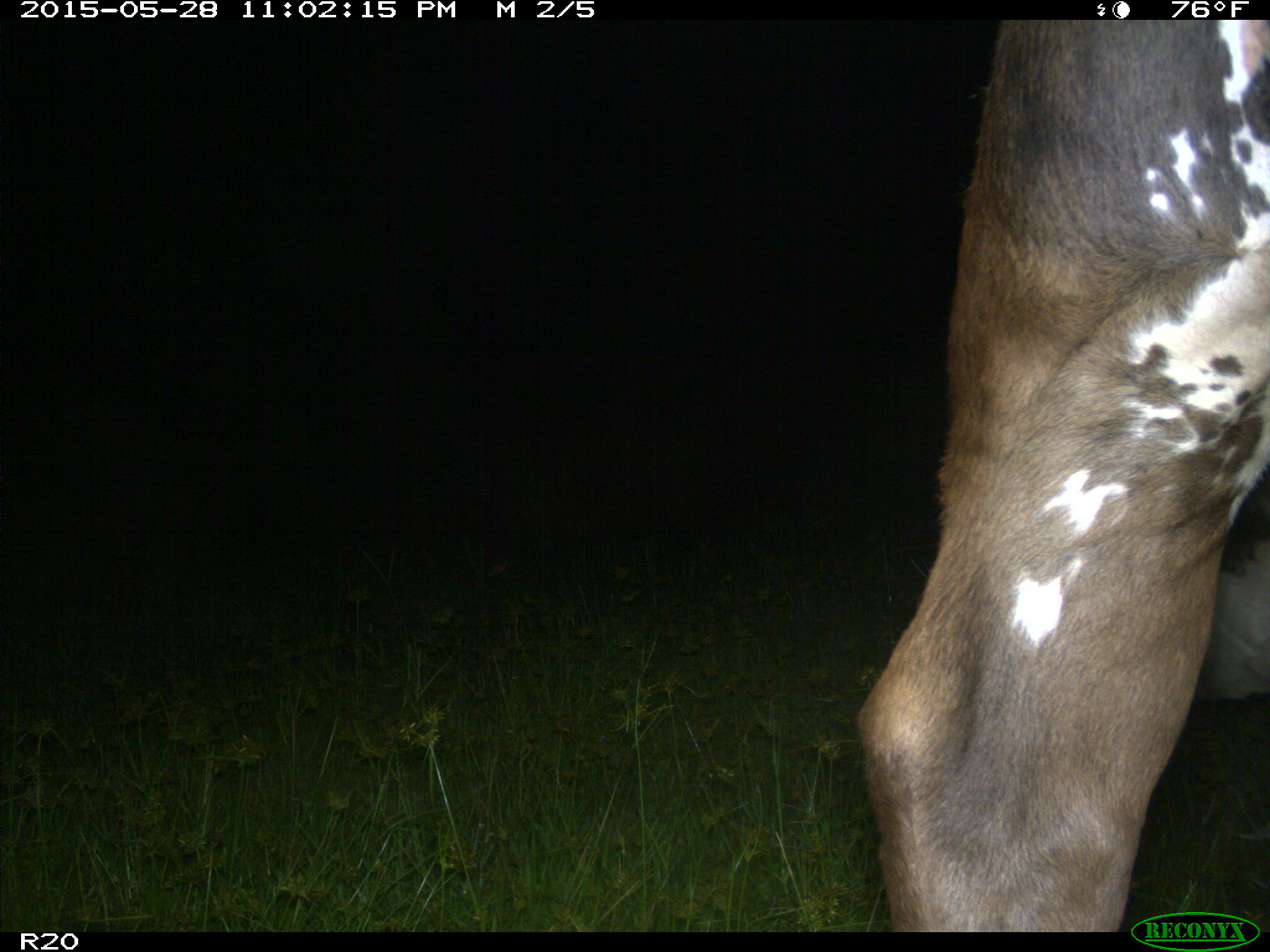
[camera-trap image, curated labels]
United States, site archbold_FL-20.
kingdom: Animalia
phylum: Chordata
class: Mammalia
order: Artiodactyla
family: Bovidae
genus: Bos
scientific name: Bos taurus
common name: domestic cow